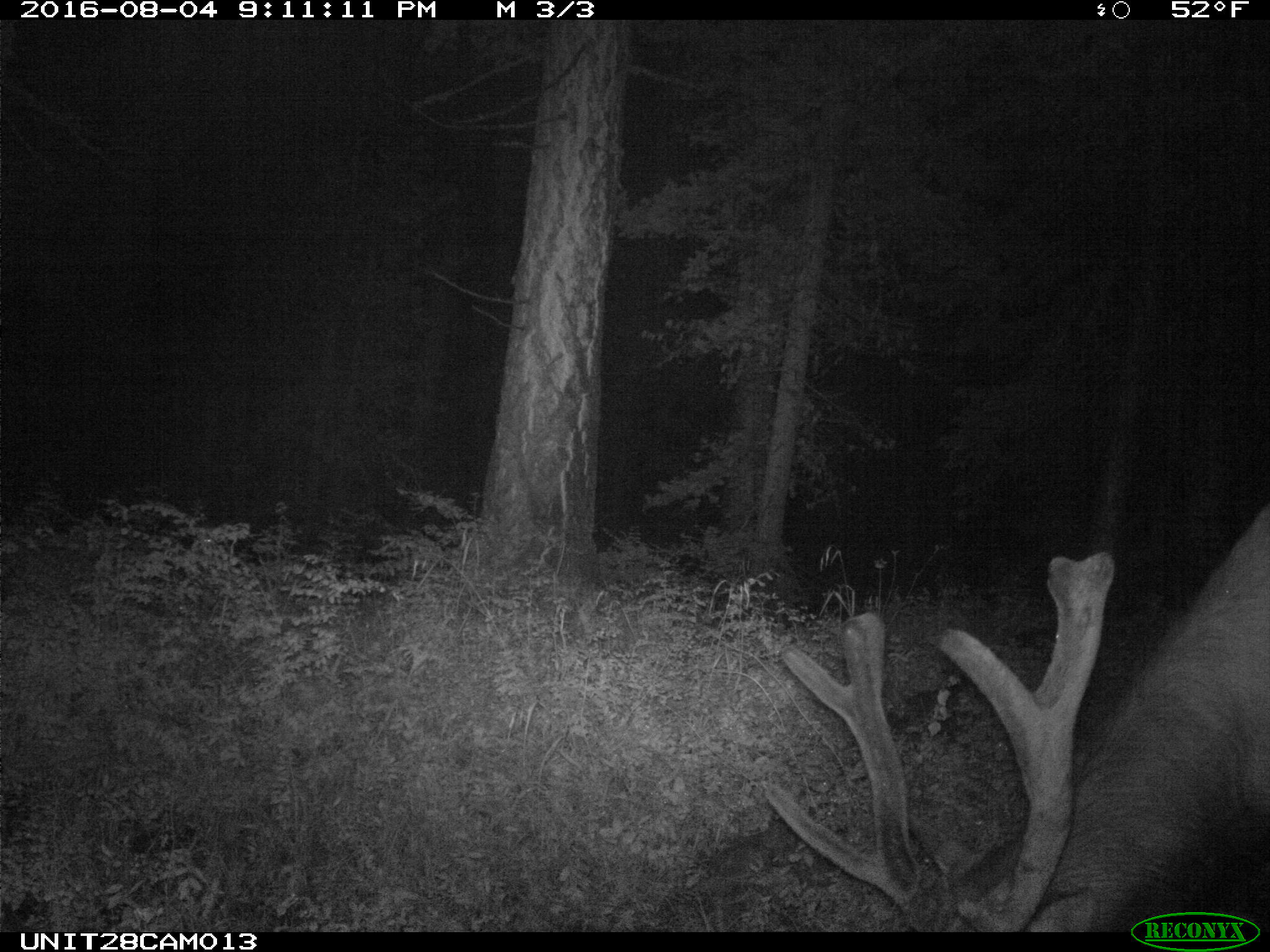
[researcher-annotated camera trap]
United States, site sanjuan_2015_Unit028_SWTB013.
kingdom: Animalia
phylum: Chordata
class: Mammalia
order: Artiodactyla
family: Cervidae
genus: Cervus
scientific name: Cervus elaphus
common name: red deer